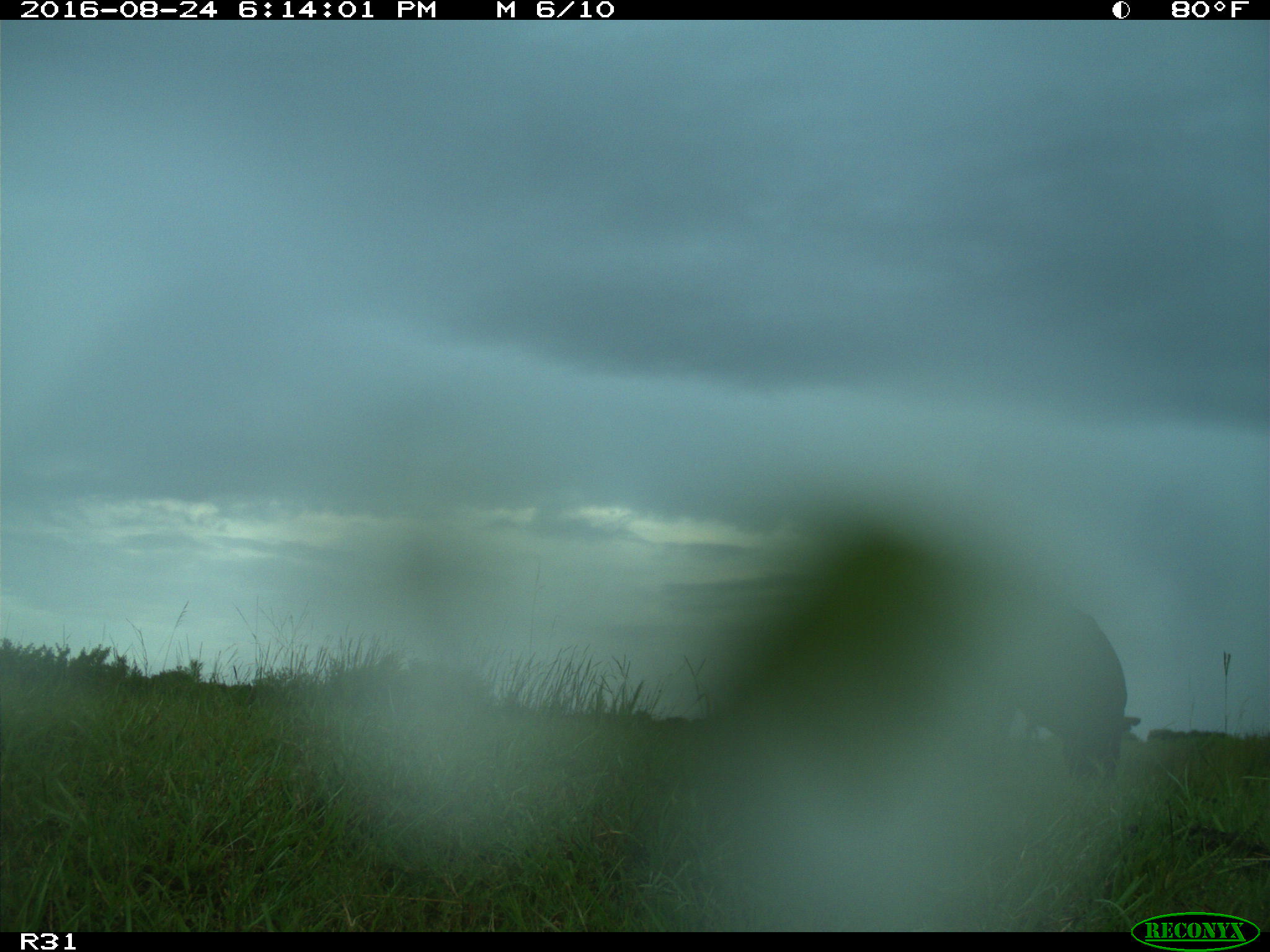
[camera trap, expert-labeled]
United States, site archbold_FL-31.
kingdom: Animalia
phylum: Chordata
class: Mammalia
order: Artiodactyla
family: Bovidae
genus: Bos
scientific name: Bos taurus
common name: domestic cow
Bos taurus (domestic cow).